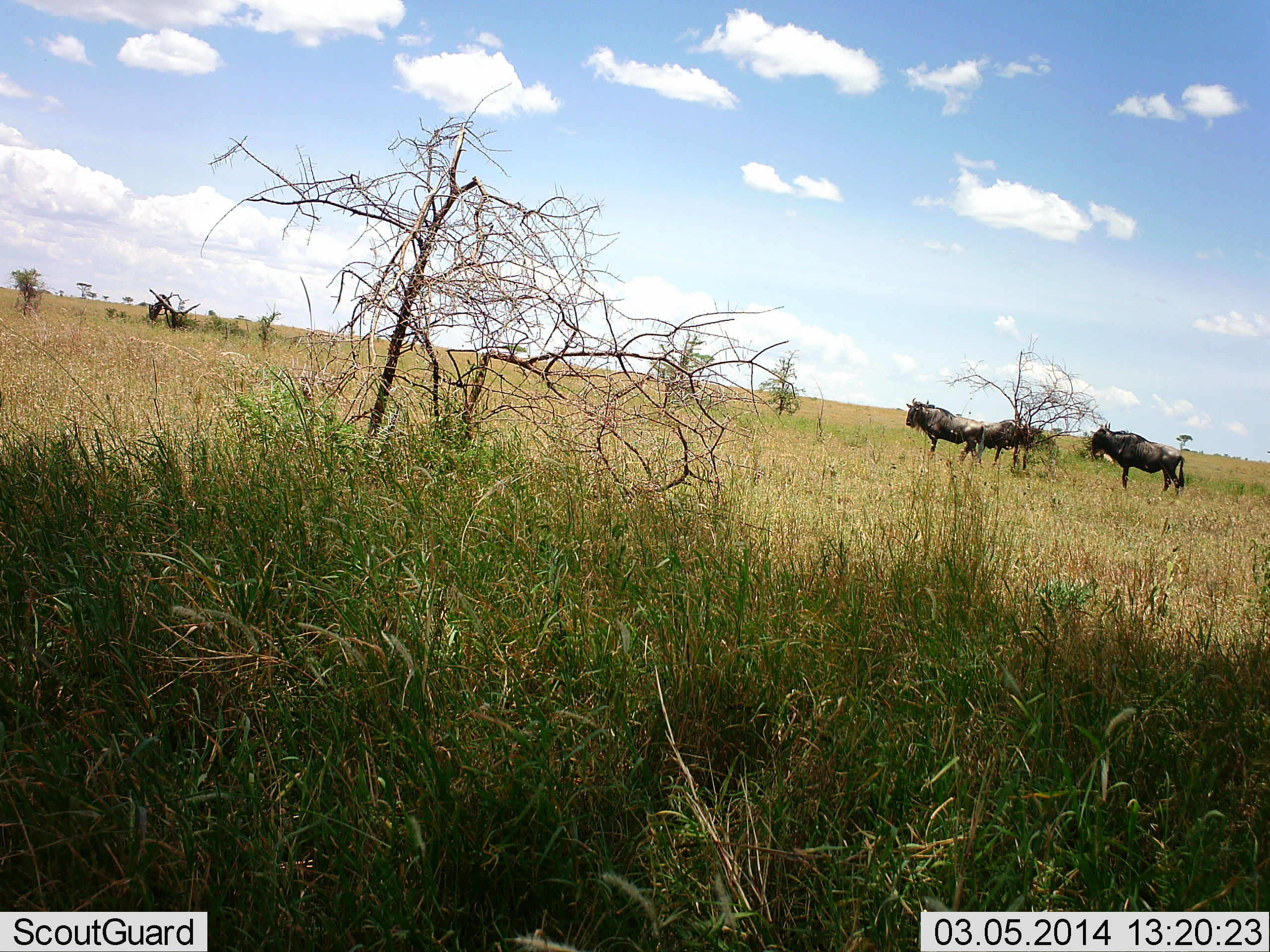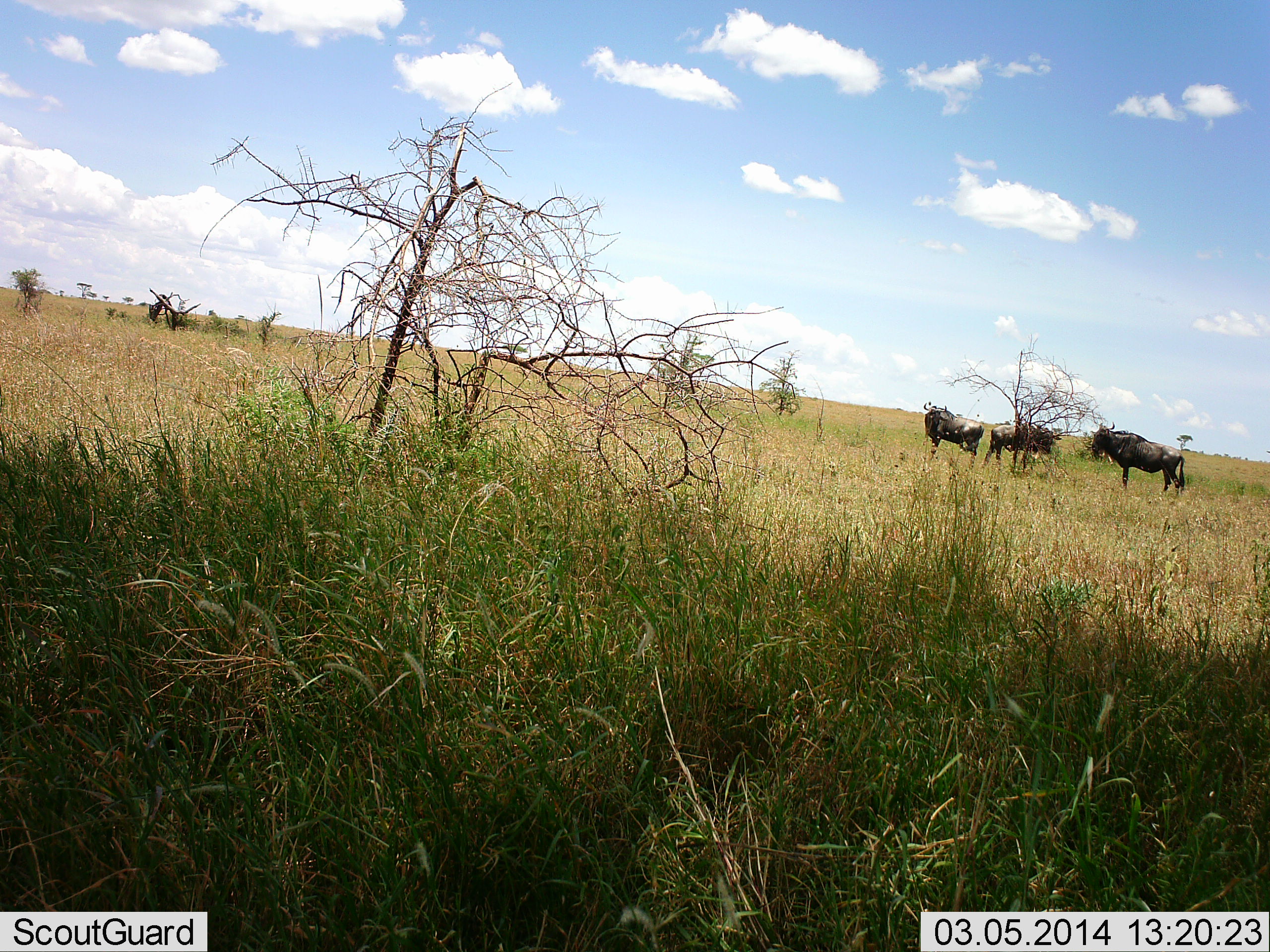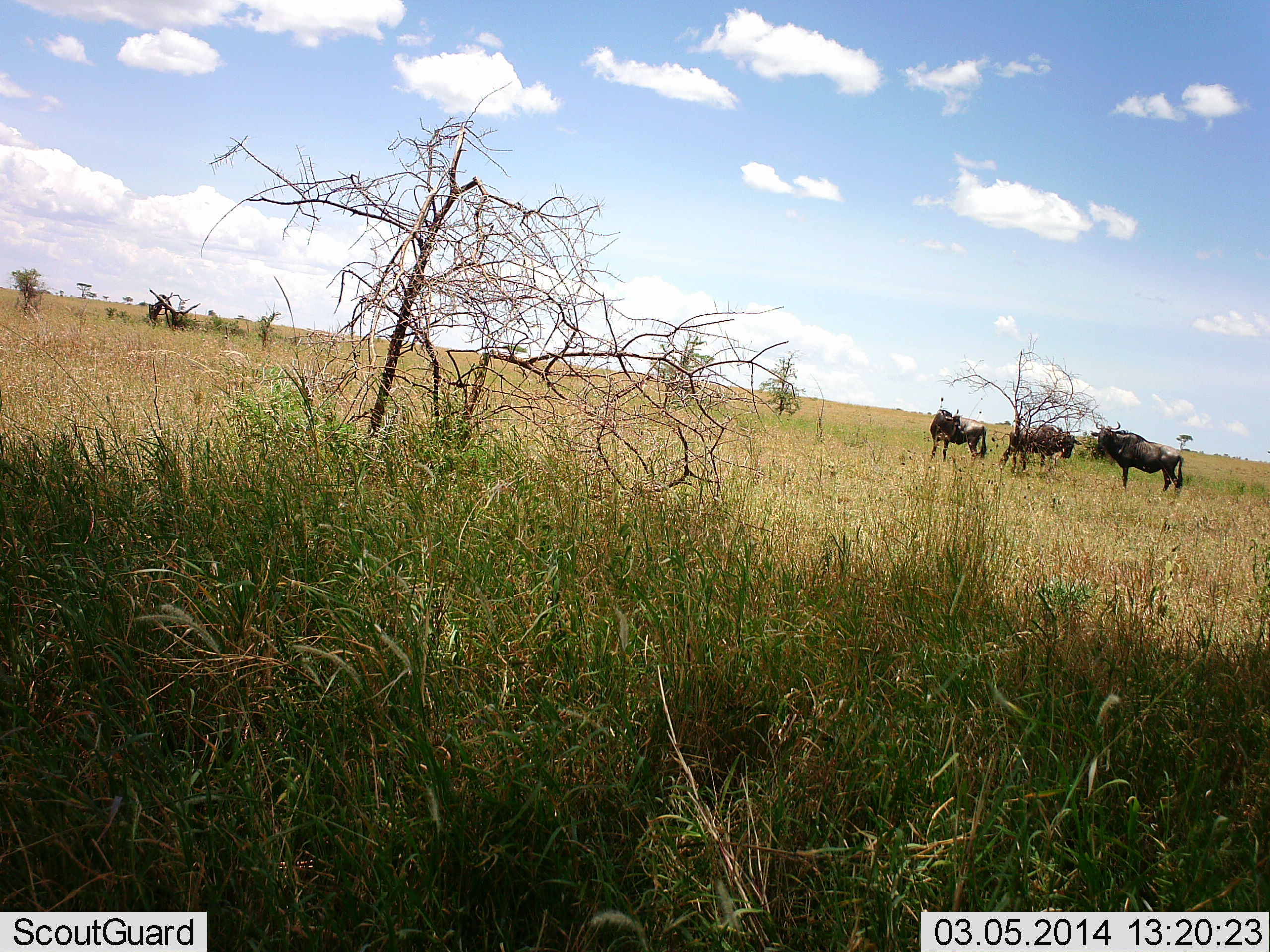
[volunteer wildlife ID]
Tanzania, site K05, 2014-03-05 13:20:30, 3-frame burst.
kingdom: Animalia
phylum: Chordata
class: Mammalia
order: Artiodactyla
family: Bovidae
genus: Connochaetes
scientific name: Connochaetes taurinus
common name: blue wildebeest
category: wildebeest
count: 3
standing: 60%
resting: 10%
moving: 70%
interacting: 0%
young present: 0%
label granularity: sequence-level